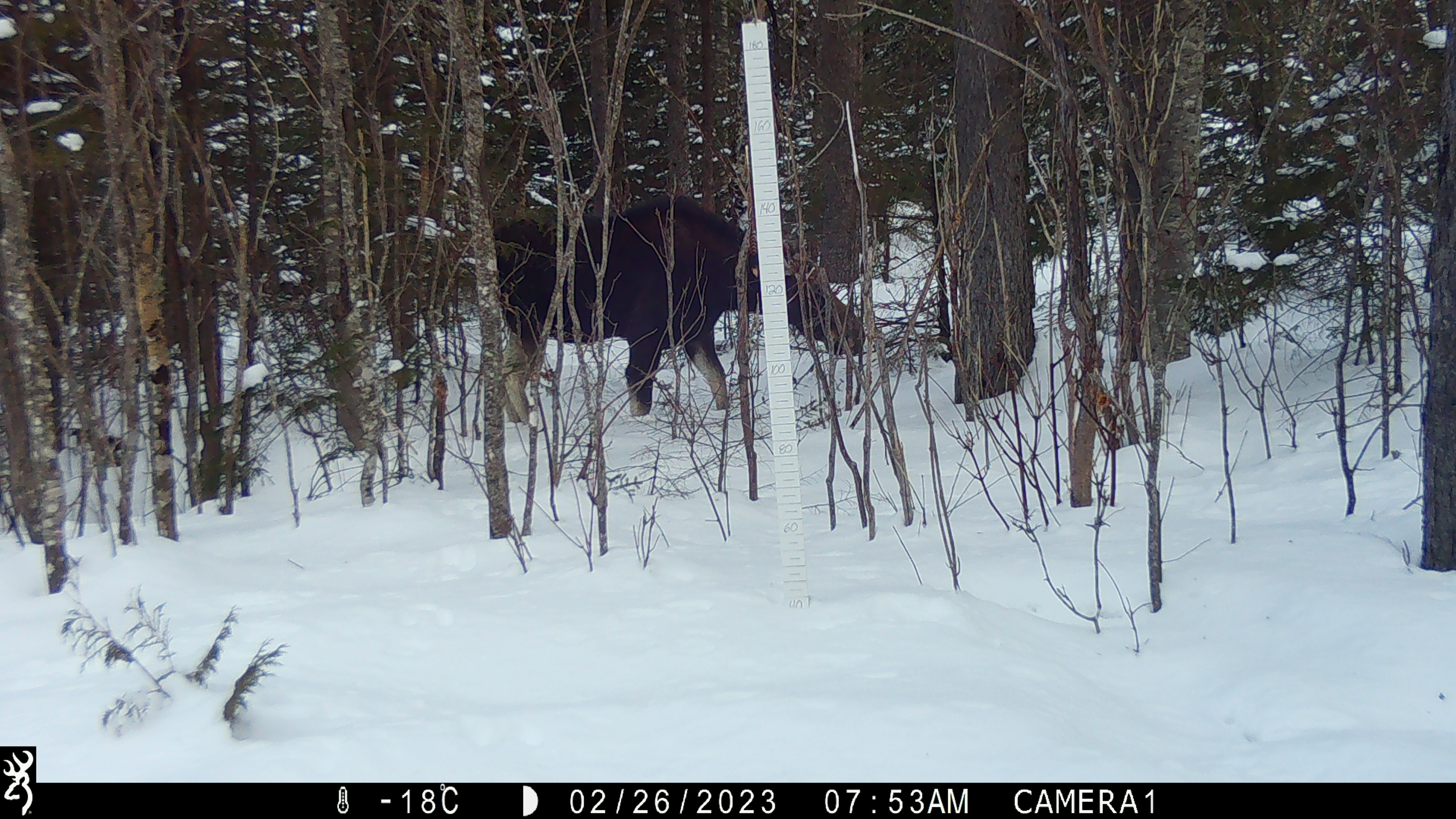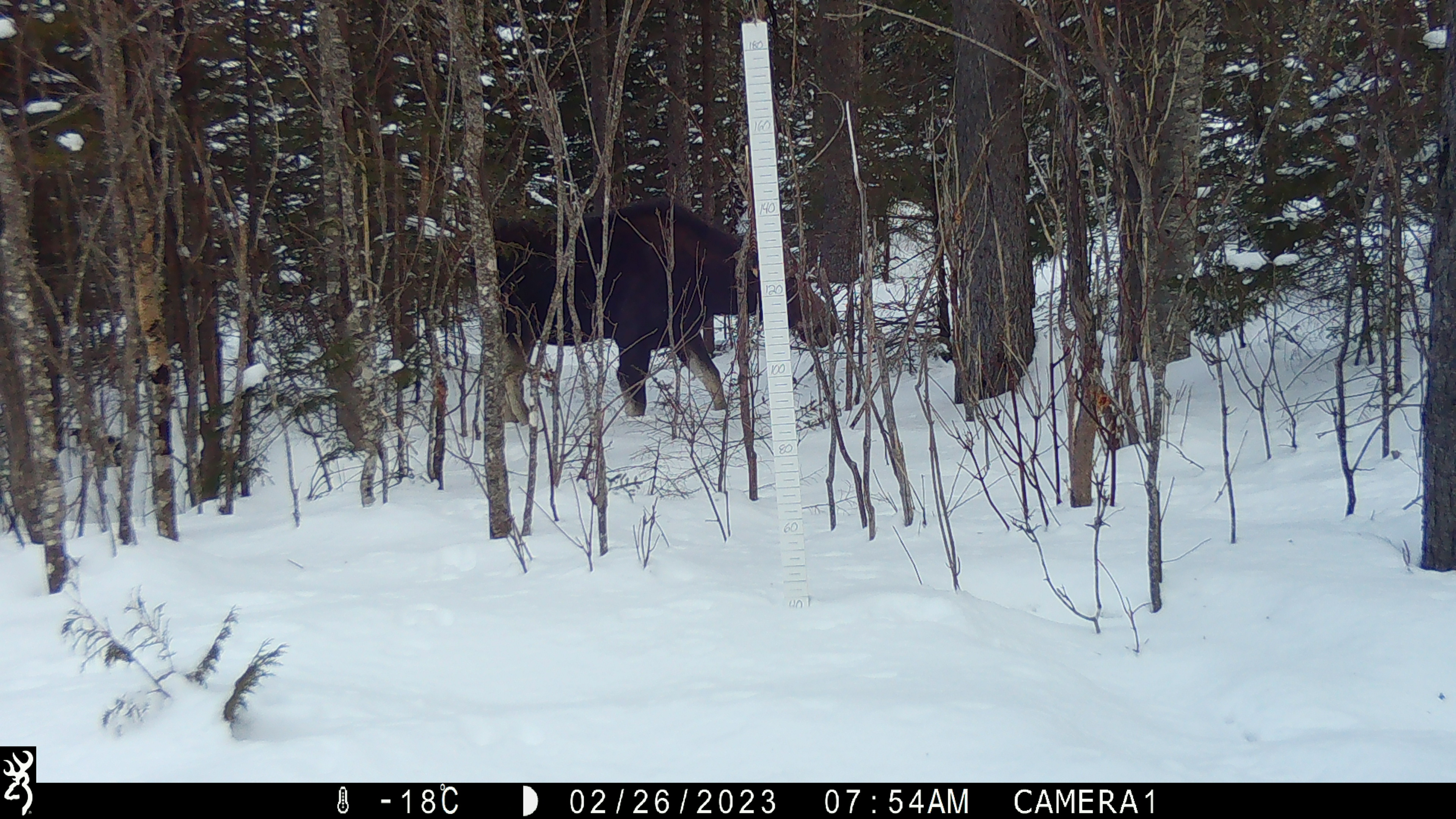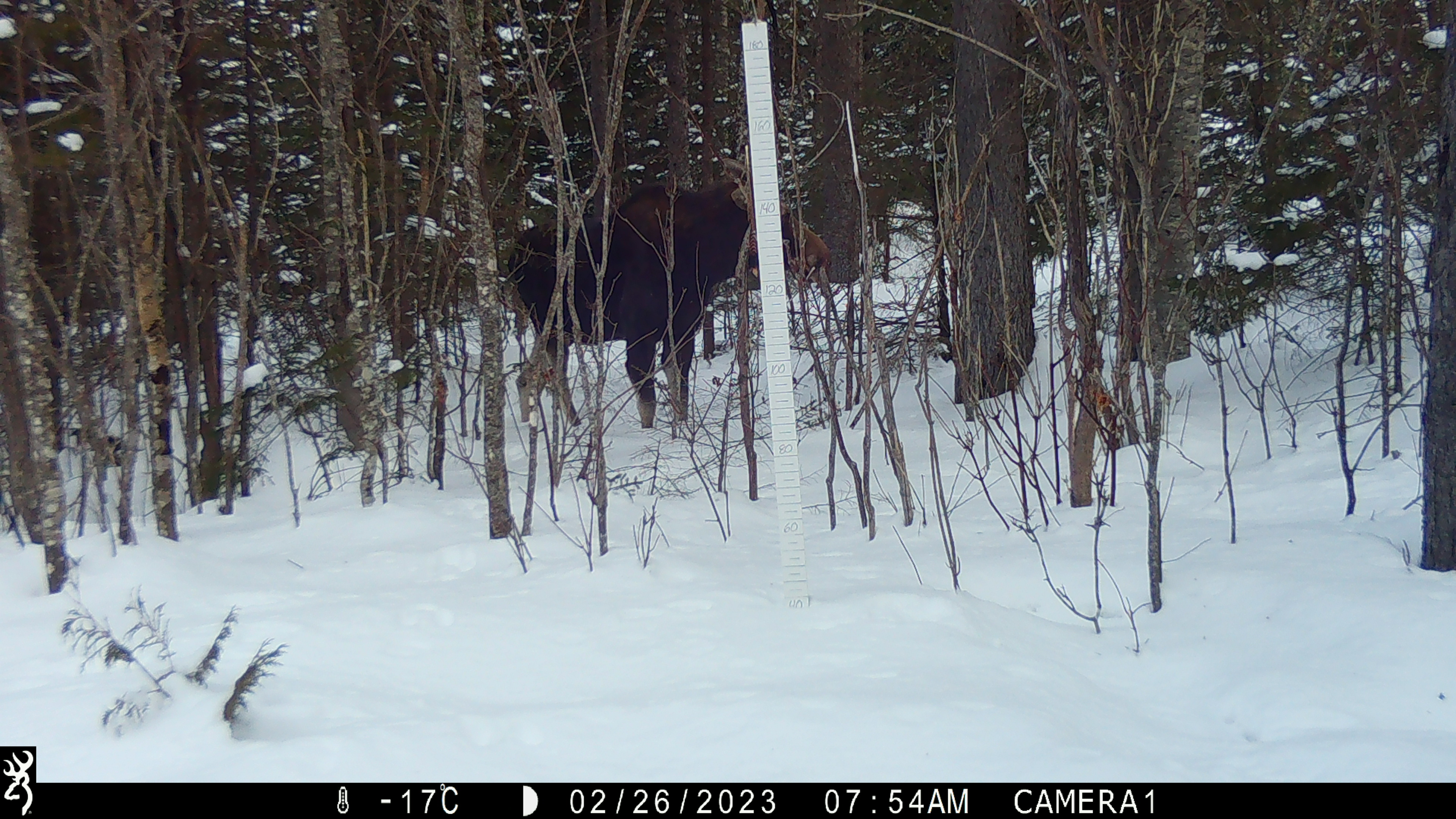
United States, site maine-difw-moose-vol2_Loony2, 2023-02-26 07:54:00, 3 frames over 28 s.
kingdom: Animalia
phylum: Chordata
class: Mammalia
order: Artiodactyla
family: Cervidae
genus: Alces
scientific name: Alces alces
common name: moose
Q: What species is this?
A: Moose (Alces alces).